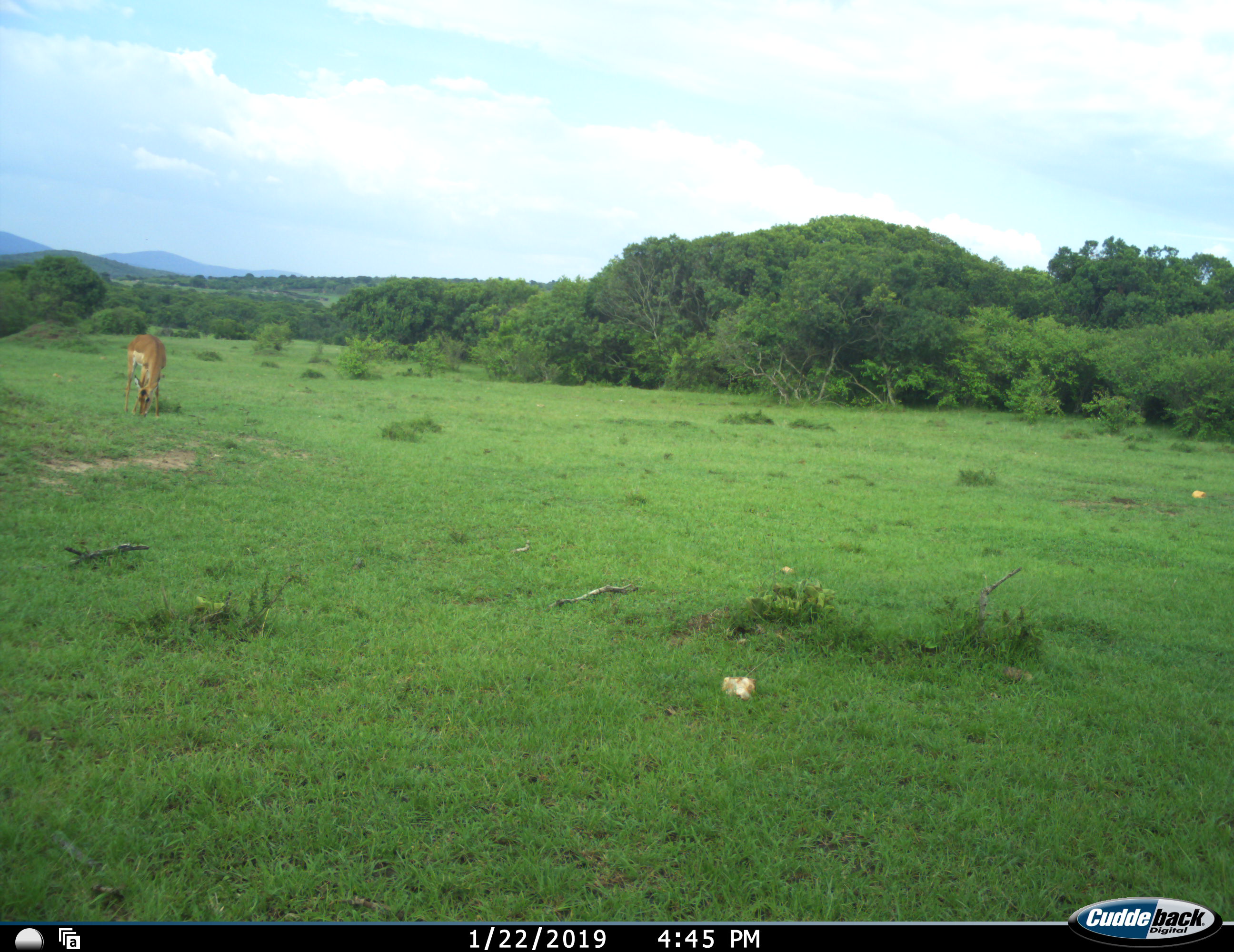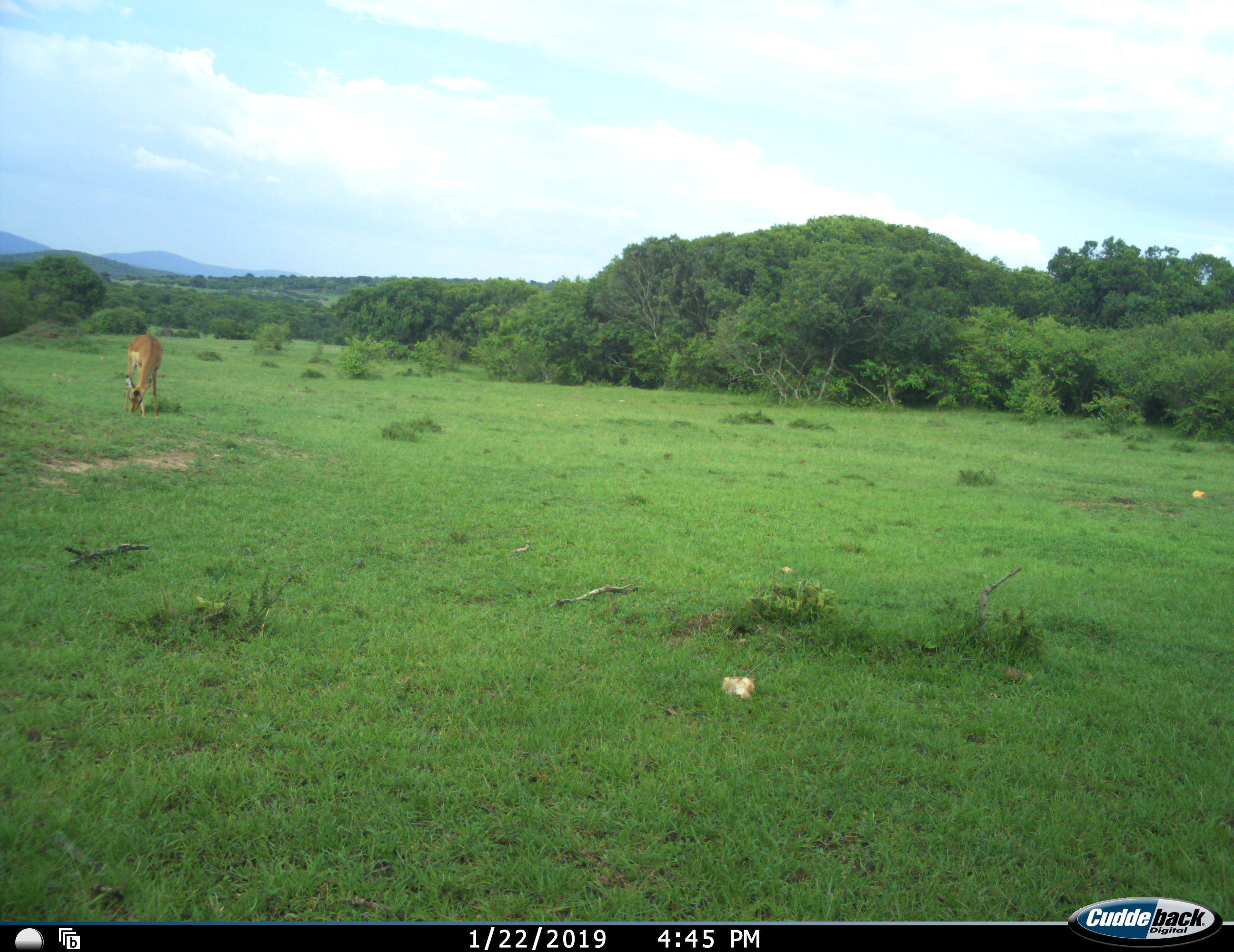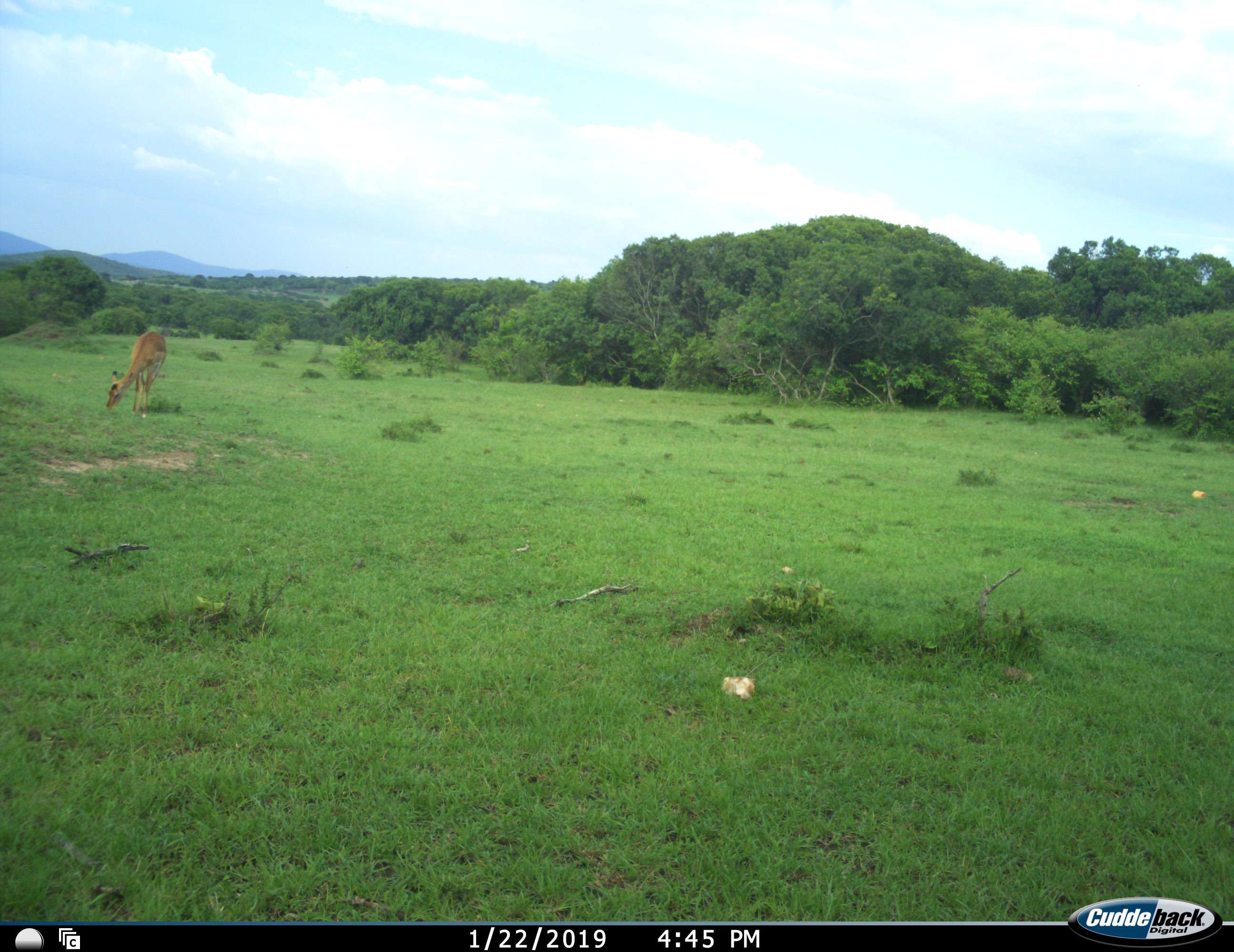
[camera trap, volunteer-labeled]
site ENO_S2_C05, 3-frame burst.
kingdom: Animalia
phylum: Chordata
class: Mammalia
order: Artiodactyla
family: Bovidae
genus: Aepyceros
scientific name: Aepyceros melampus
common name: impala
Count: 1.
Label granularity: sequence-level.